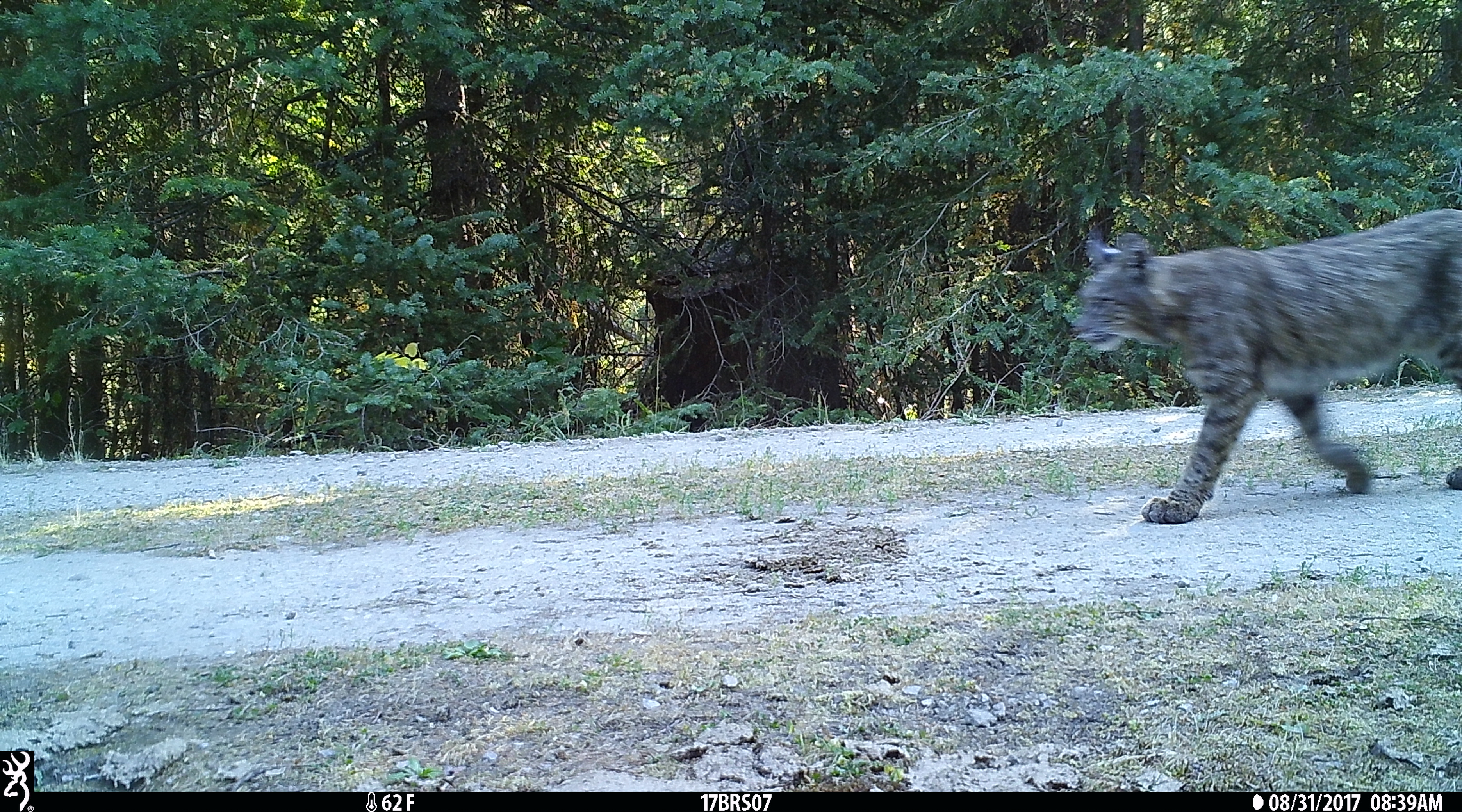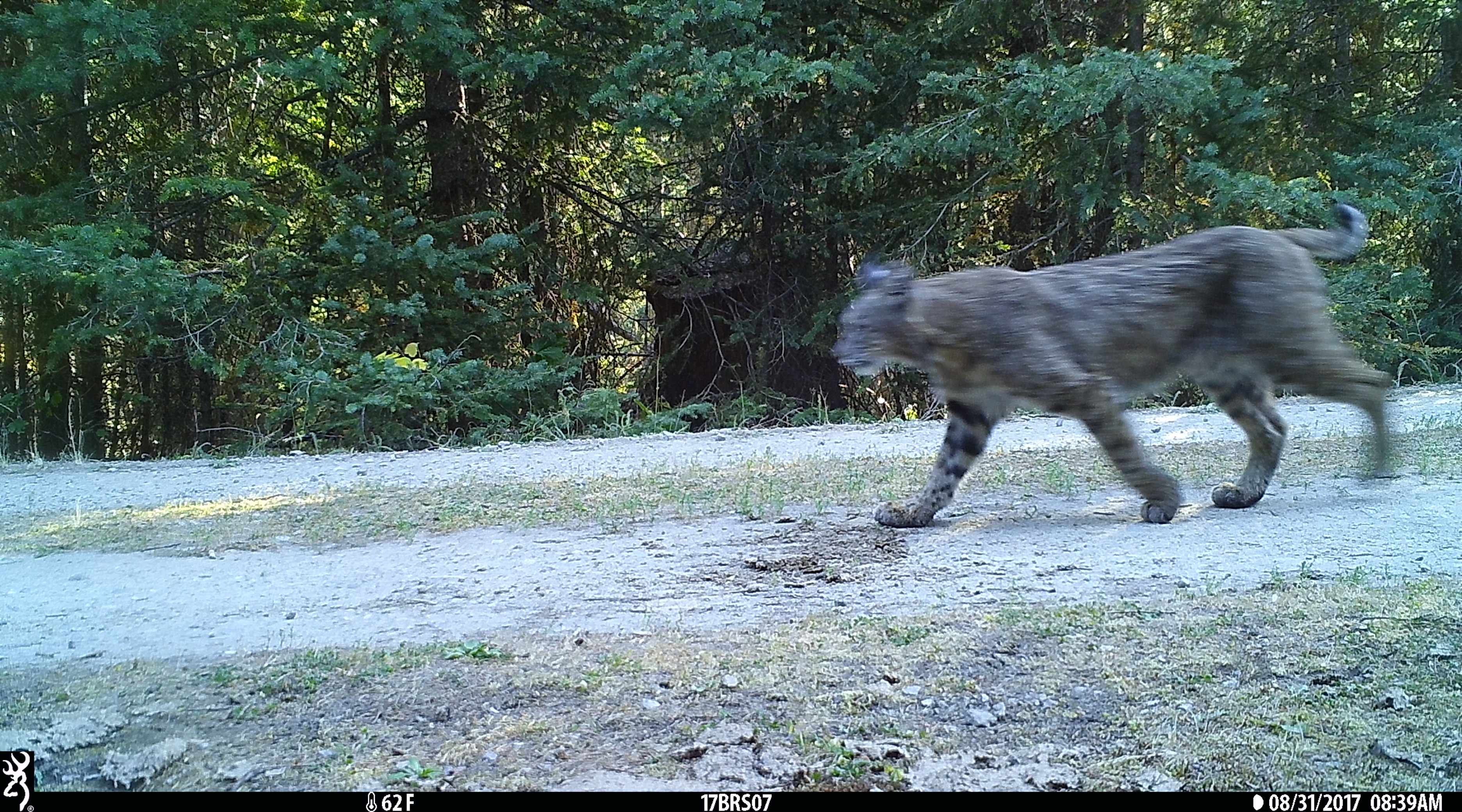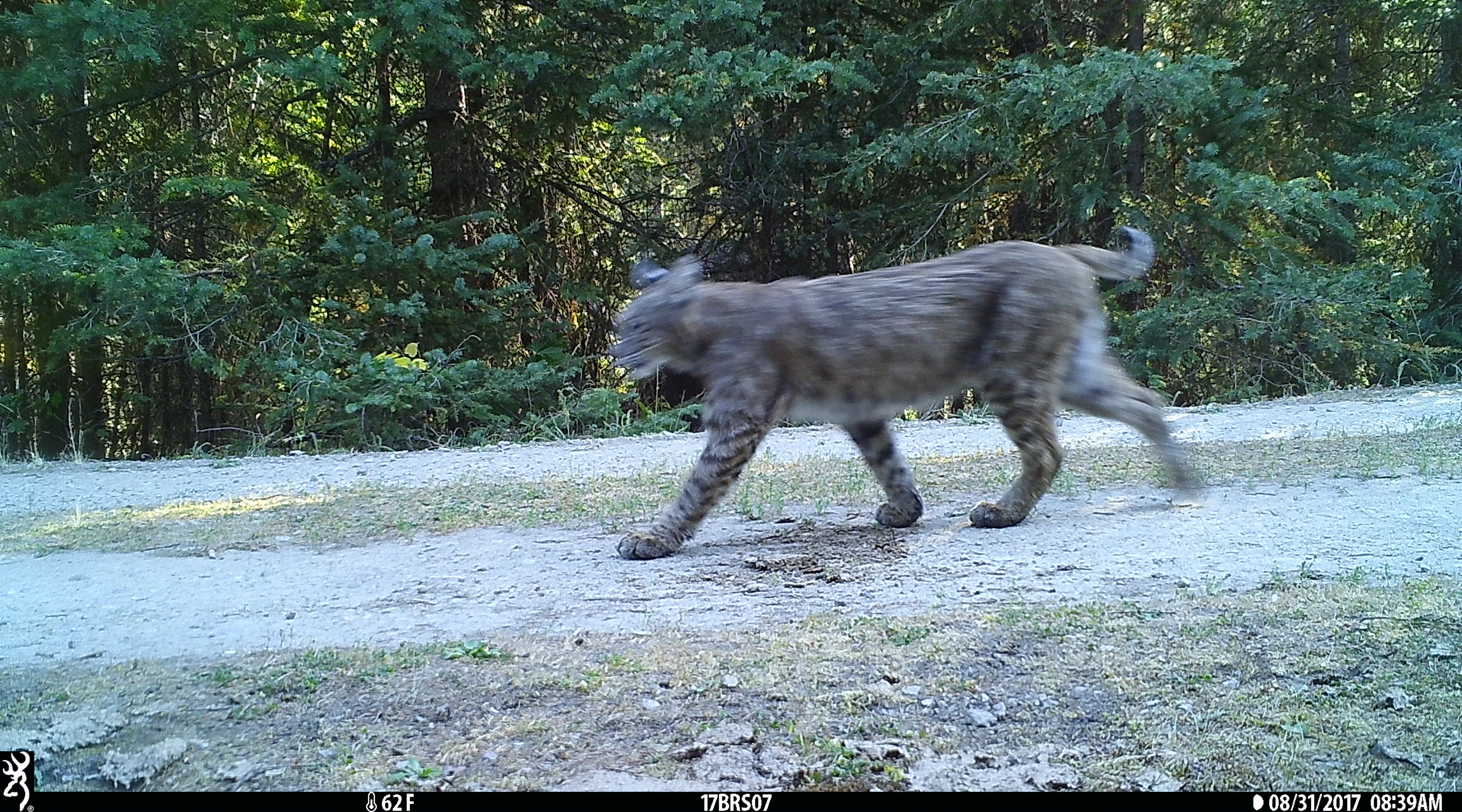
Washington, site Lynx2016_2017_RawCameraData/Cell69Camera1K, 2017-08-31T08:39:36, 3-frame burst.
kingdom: Animalia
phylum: Chordata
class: Mammalia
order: Carnivora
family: Felidae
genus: Lynx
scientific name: Lynx rufus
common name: bobcat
Lynx rufus (bobcat). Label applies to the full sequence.